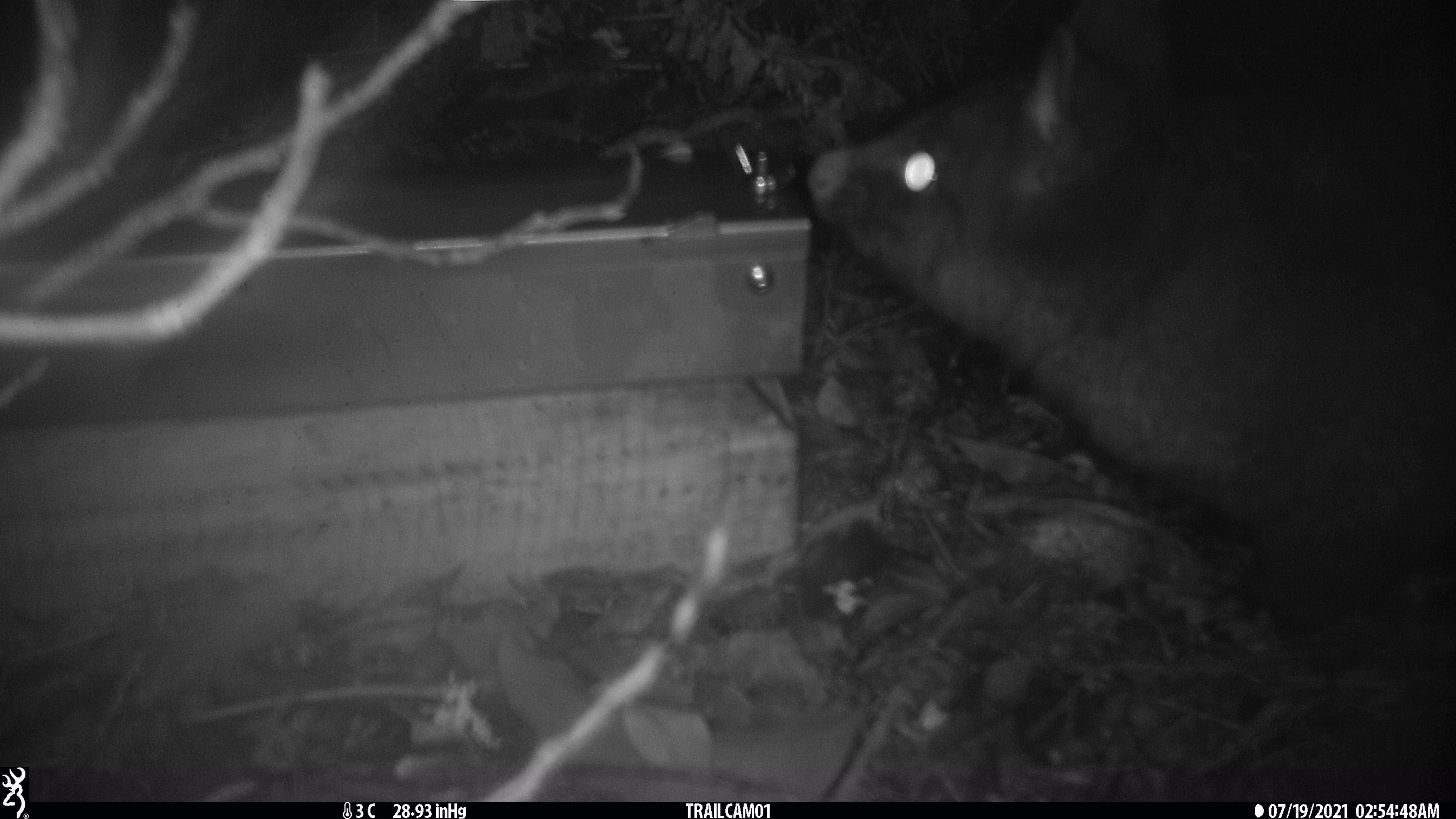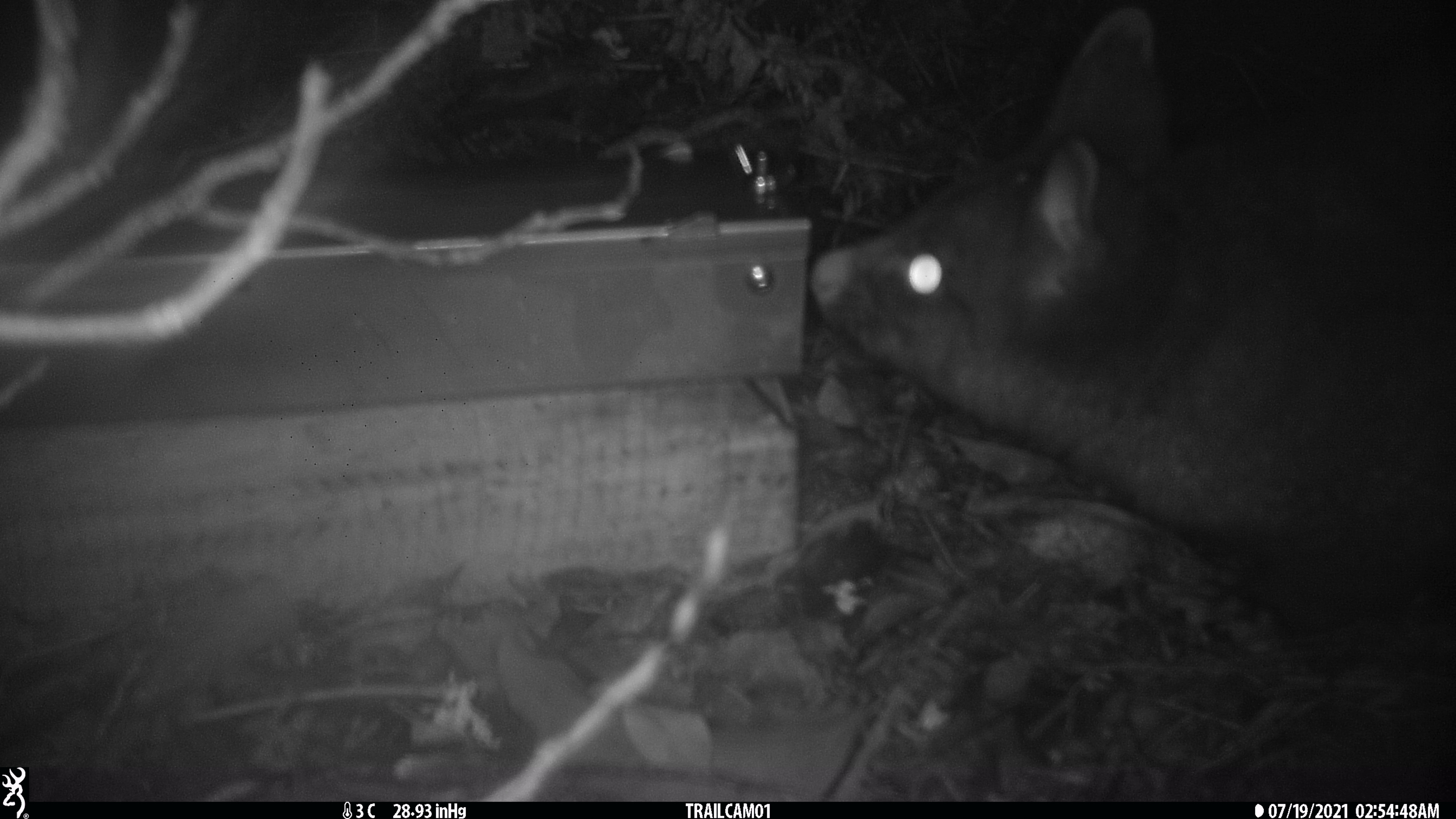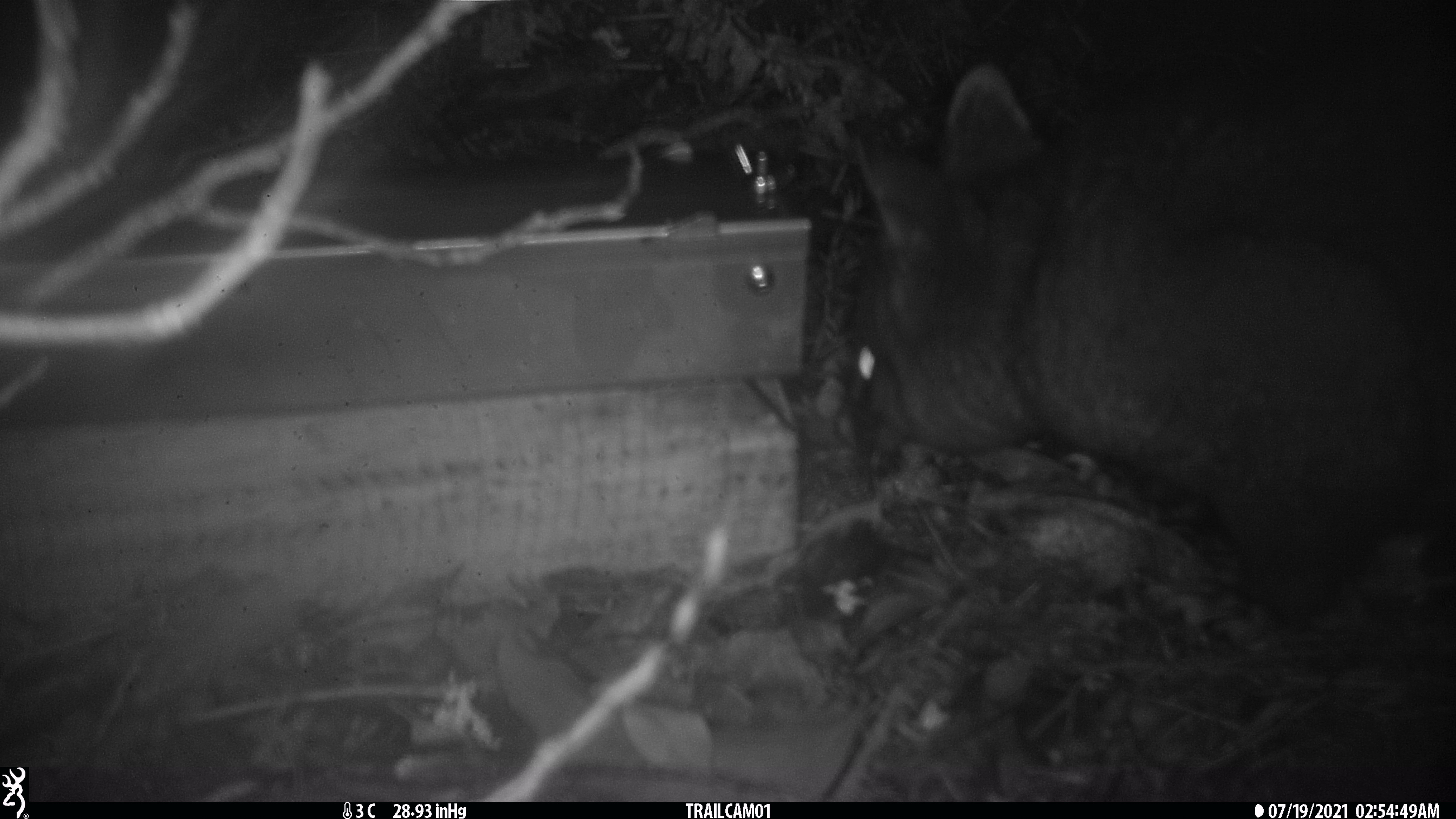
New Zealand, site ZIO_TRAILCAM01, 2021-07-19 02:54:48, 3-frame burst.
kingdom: Animalia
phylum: Chordata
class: Mammalia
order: Diprotodontia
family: Phalangeridae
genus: Trichosurus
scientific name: Trichosurus vulpecula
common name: common brushtail possum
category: possum